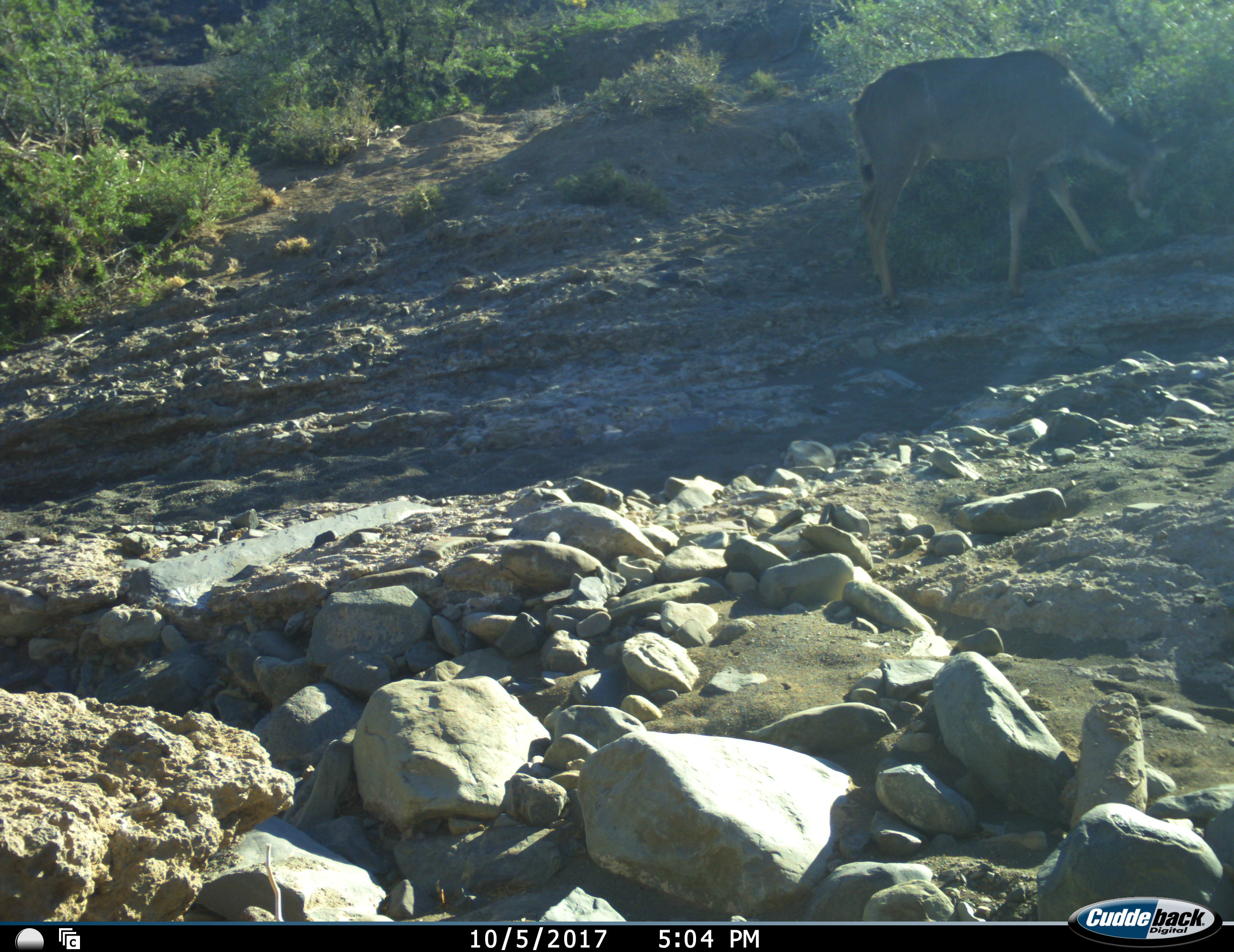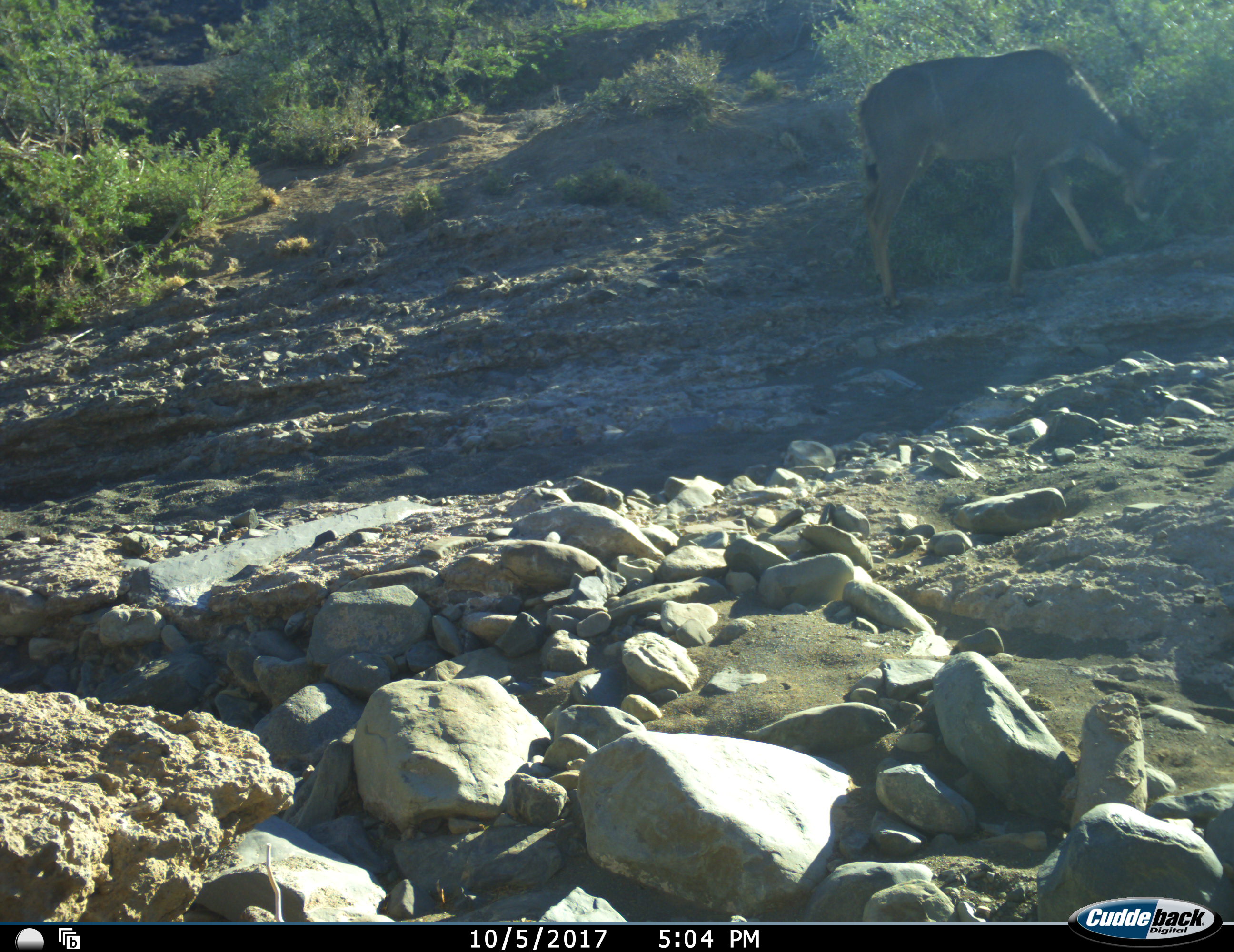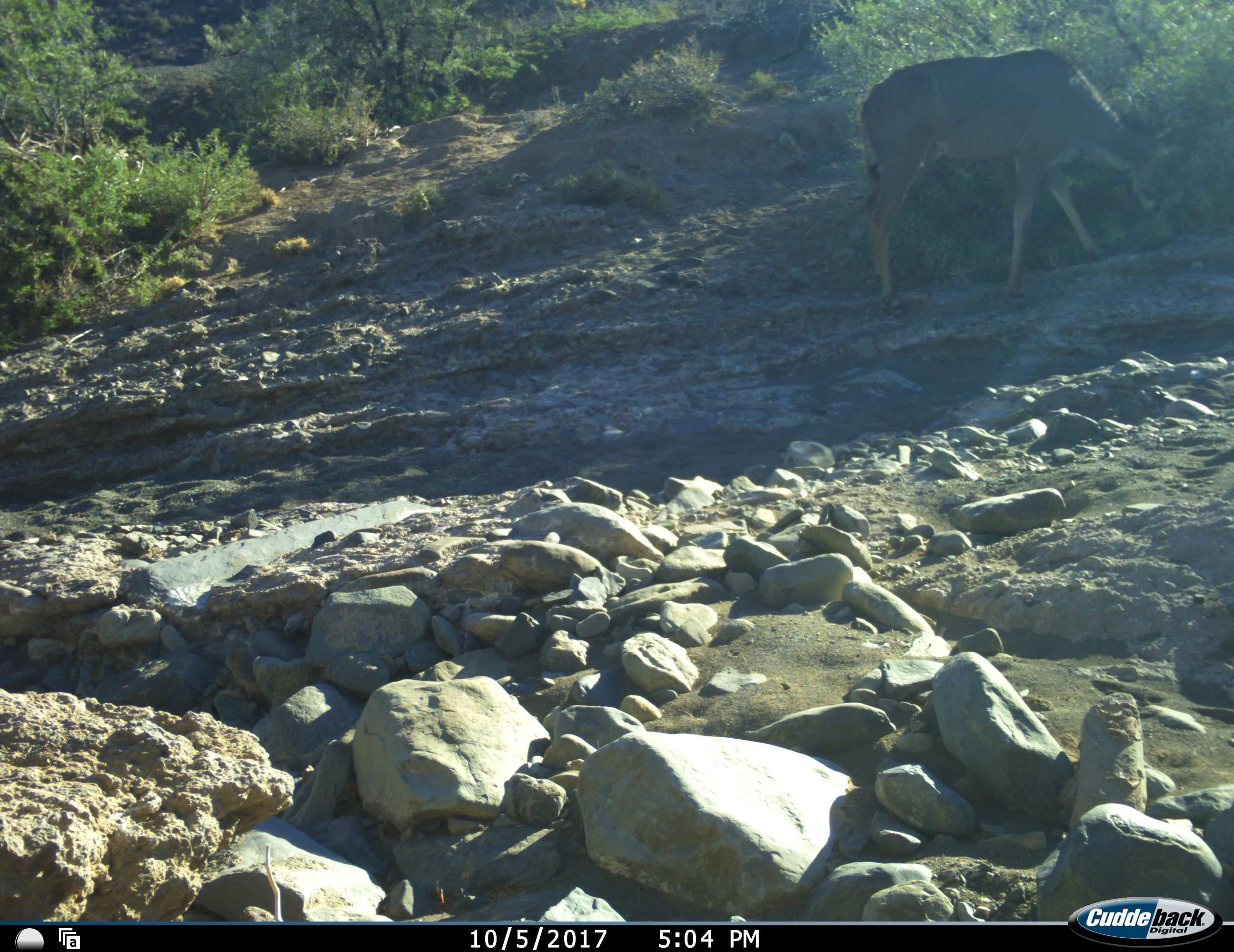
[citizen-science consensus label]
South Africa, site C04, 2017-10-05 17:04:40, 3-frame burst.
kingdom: Animalia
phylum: Chordata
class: Mammalia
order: Artiodactyla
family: Bovidae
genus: Tragelaphus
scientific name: Tragelaphus strepsiceros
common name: greater kudu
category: kudu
Kudu (greater kudu) (Tragelaphus strepsiceros), count 1. Behavior (volunteer vote fractions): standing 0%, resting 0%, moving 14%, interacting 0%. Young present (vote fraction): 0%. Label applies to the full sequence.